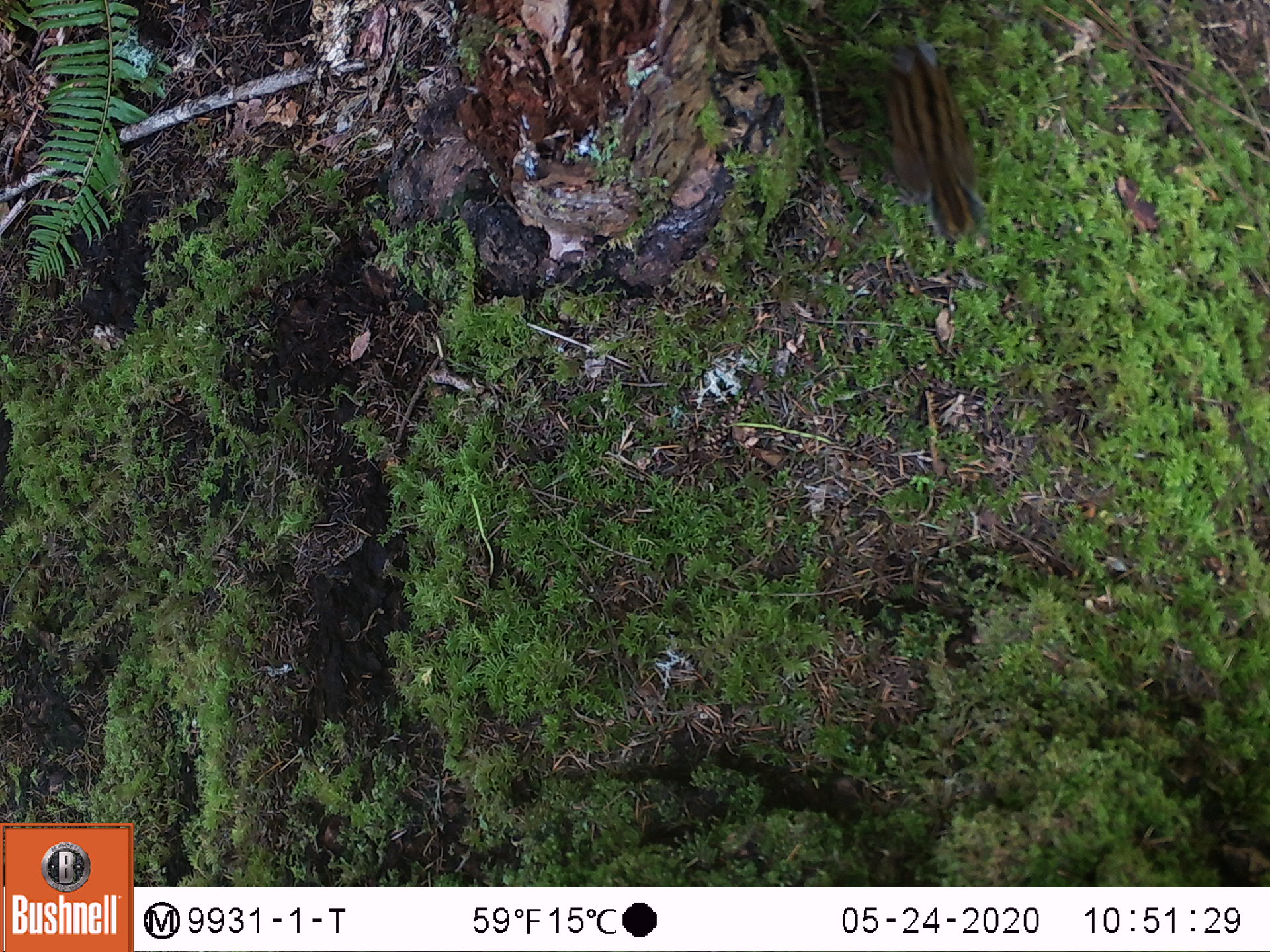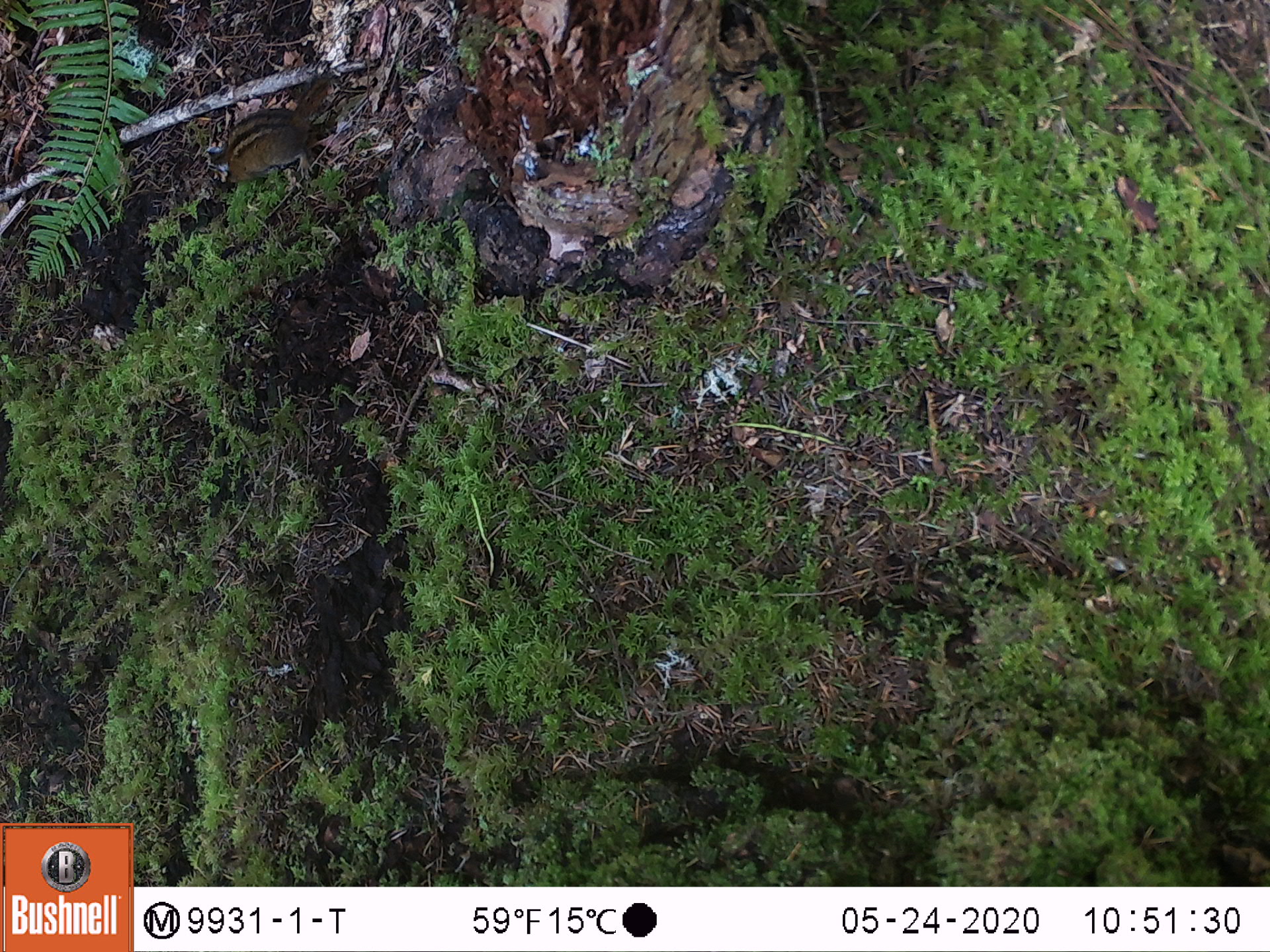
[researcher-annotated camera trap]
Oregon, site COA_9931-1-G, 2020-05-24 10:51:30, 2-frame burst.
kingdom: Animalia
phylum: Chordata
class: Mammalia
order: Rodentia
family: Sciuridae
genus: Neotamias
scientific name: Neotamias townsendii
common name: townsend's chipmunk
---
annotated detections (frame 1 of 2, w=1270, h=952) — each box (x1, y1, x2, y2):
townsend's chipmunk: (870, 32, 997, 247)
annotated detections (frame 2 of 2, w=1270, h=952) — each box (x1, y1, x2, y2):
townsend's chipmunk: (198, 60, 337, 189)